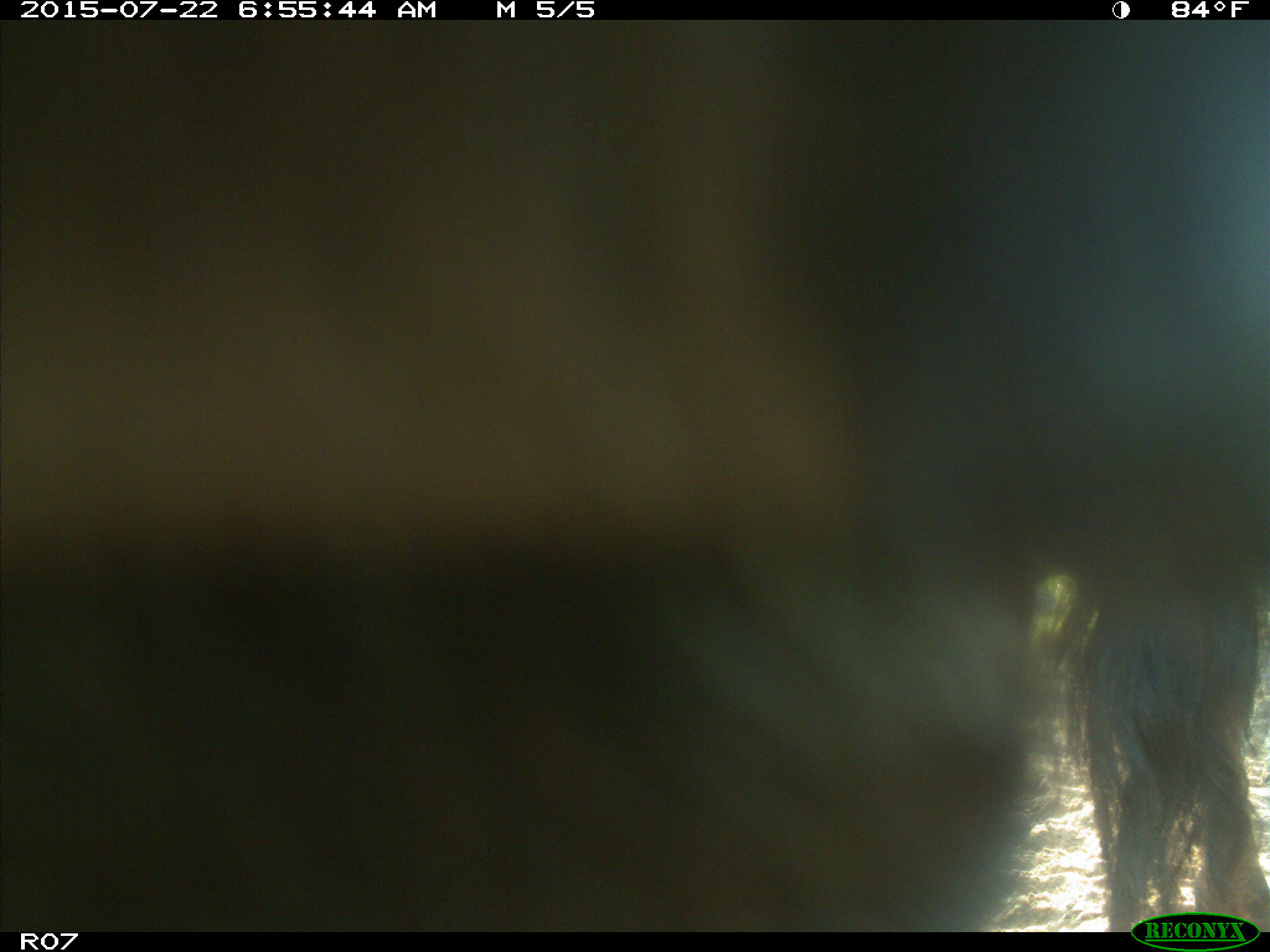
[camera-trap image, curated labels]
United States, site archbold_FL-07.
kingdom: Animalia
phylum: Chordata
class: Mammalia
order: Artiodactyla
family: Bovidae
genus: Bos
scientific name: Bos taurus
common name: domestic cow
Bos taurus (domestic cow).